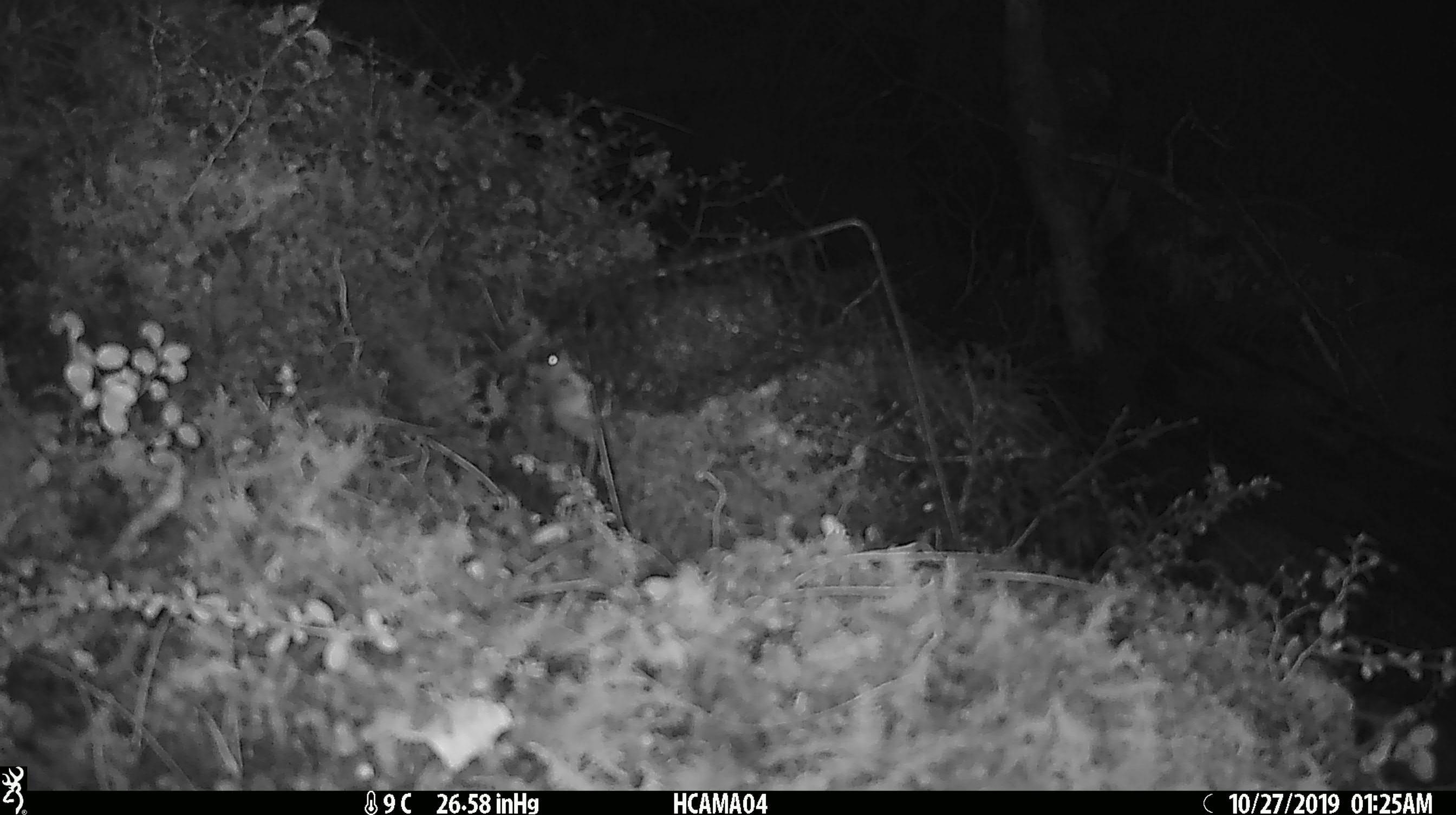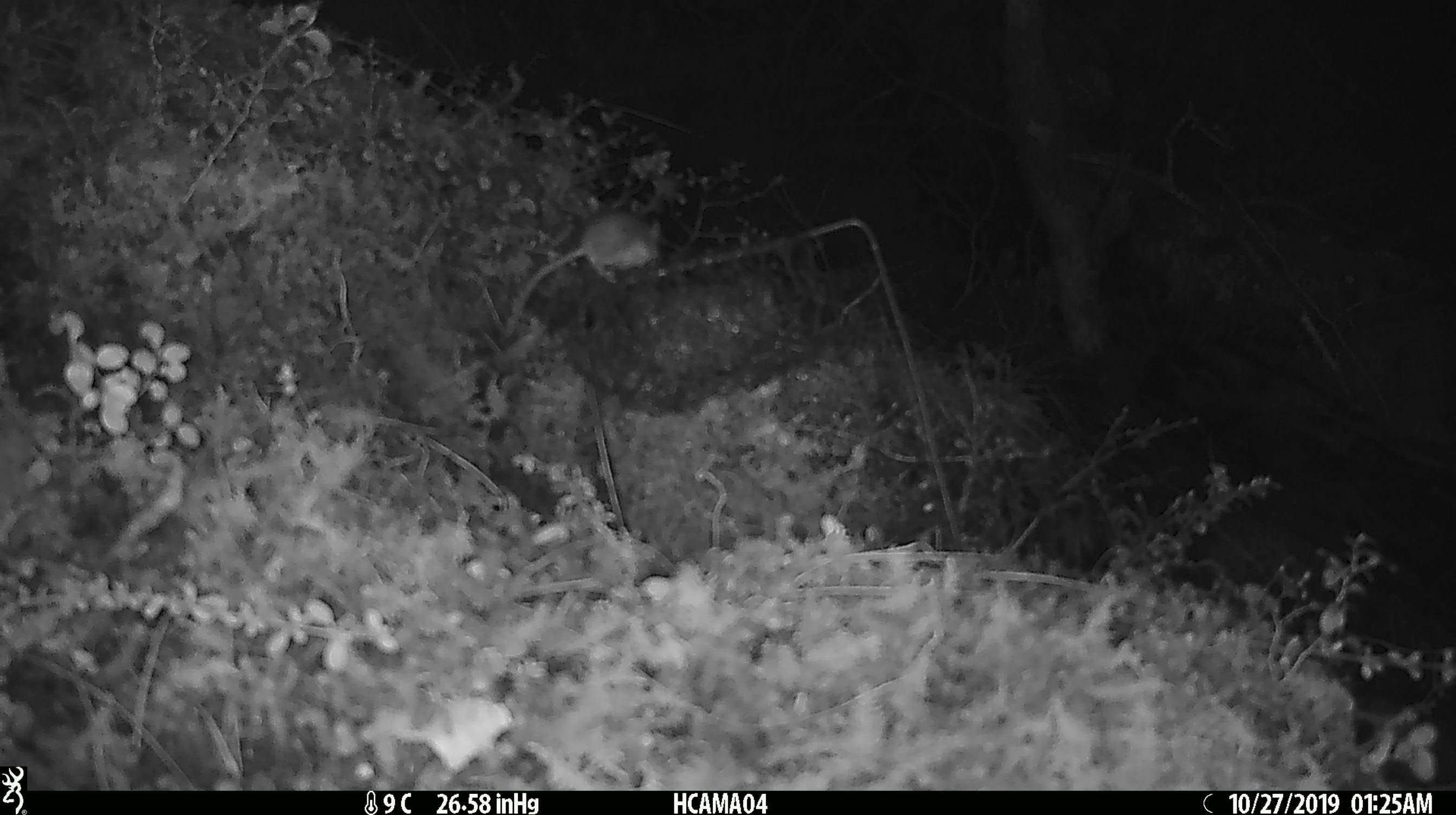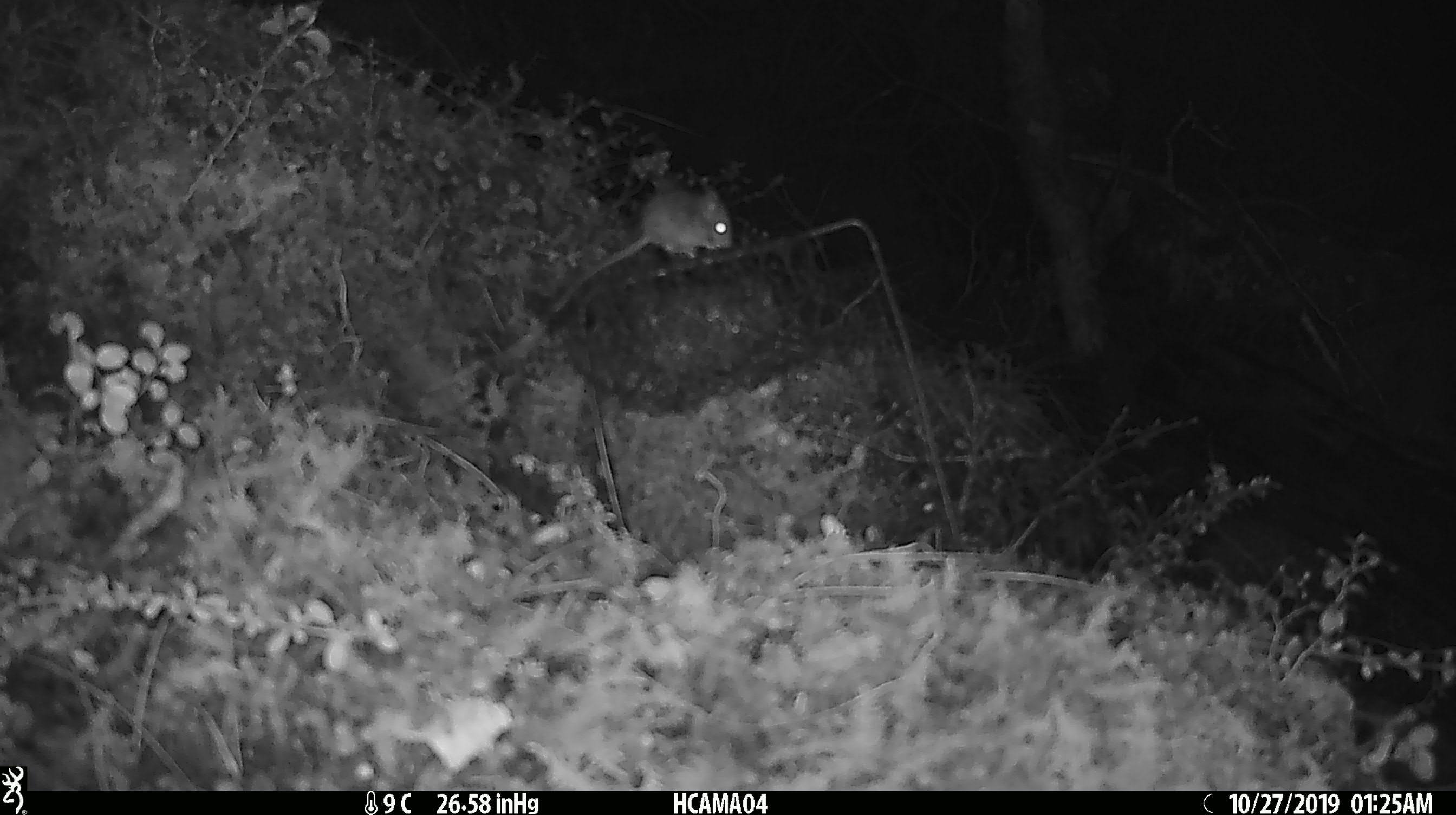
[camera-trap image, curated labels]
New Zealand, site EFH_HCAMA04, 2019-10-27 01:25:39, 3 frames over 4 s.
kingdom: Animalia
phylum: Chordata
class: Mammalia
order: Rodentia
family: Muridae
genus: Mus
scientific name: Mus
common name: mouse